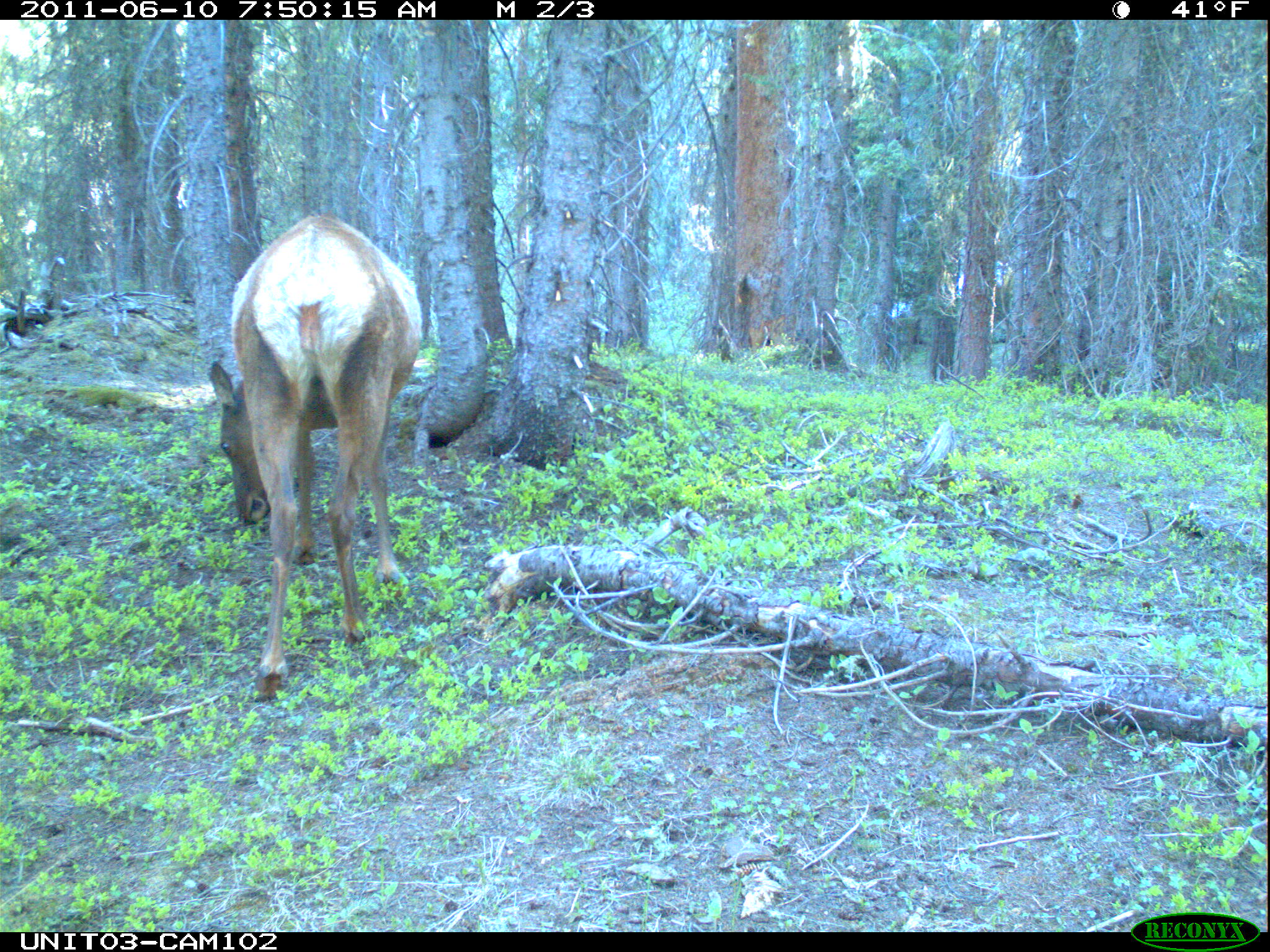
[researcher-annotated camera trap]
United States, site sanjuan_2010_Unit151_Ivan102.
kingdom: Animalia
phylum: Chordata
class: Mammalia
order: Artiodactyla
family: Cervidae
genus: Cervus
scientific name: Cervus elaphus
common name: red deer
Cervus elaphus (red deer).